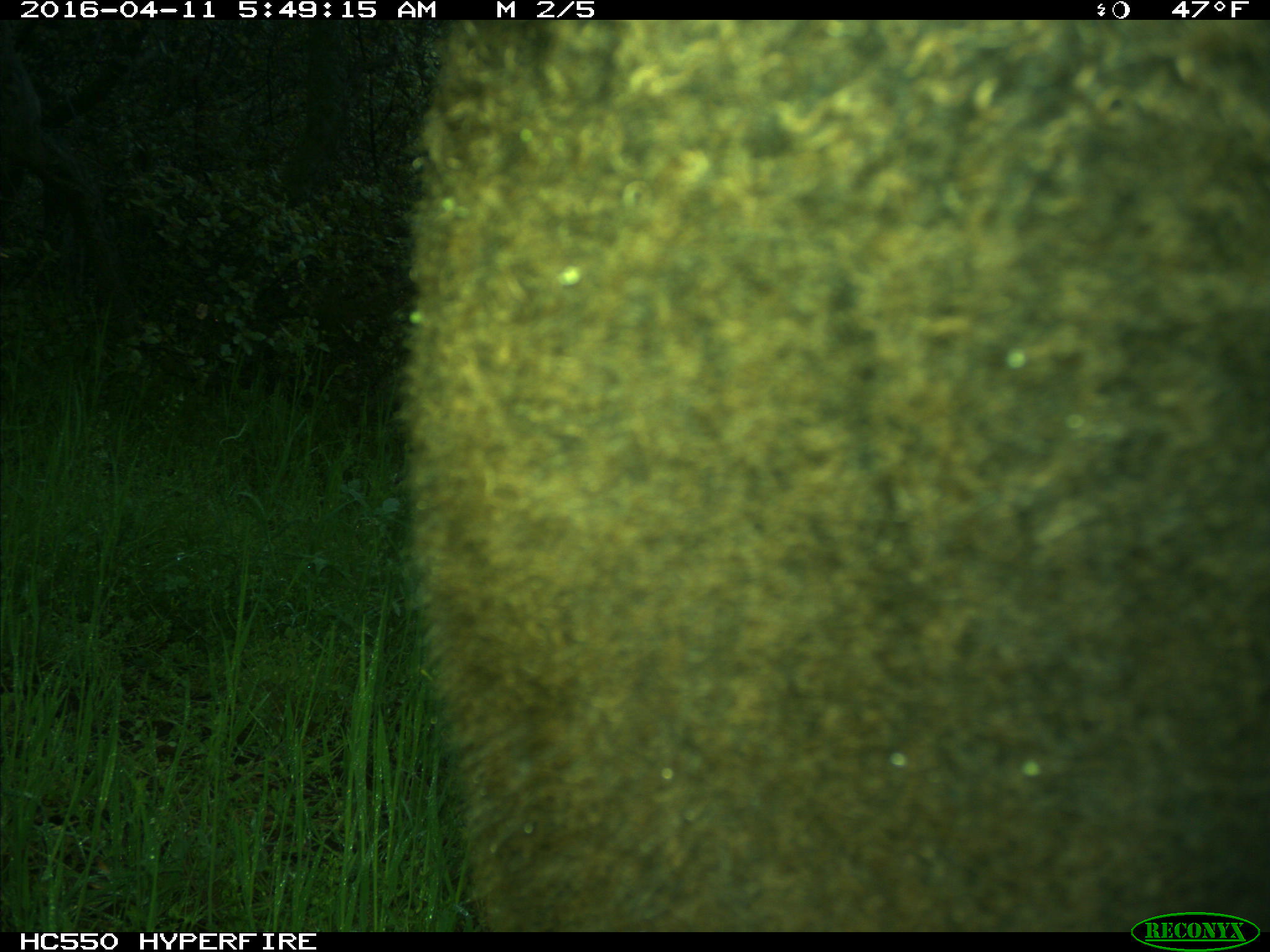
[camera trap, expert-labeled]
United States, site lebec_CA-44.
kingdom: Animalia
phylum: Chordata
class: Mammalia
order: Artiodactyla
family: Bovidae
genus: Bos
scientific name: Bos taurus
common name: domestic cow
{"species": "Bos taurus (domestic cow)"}